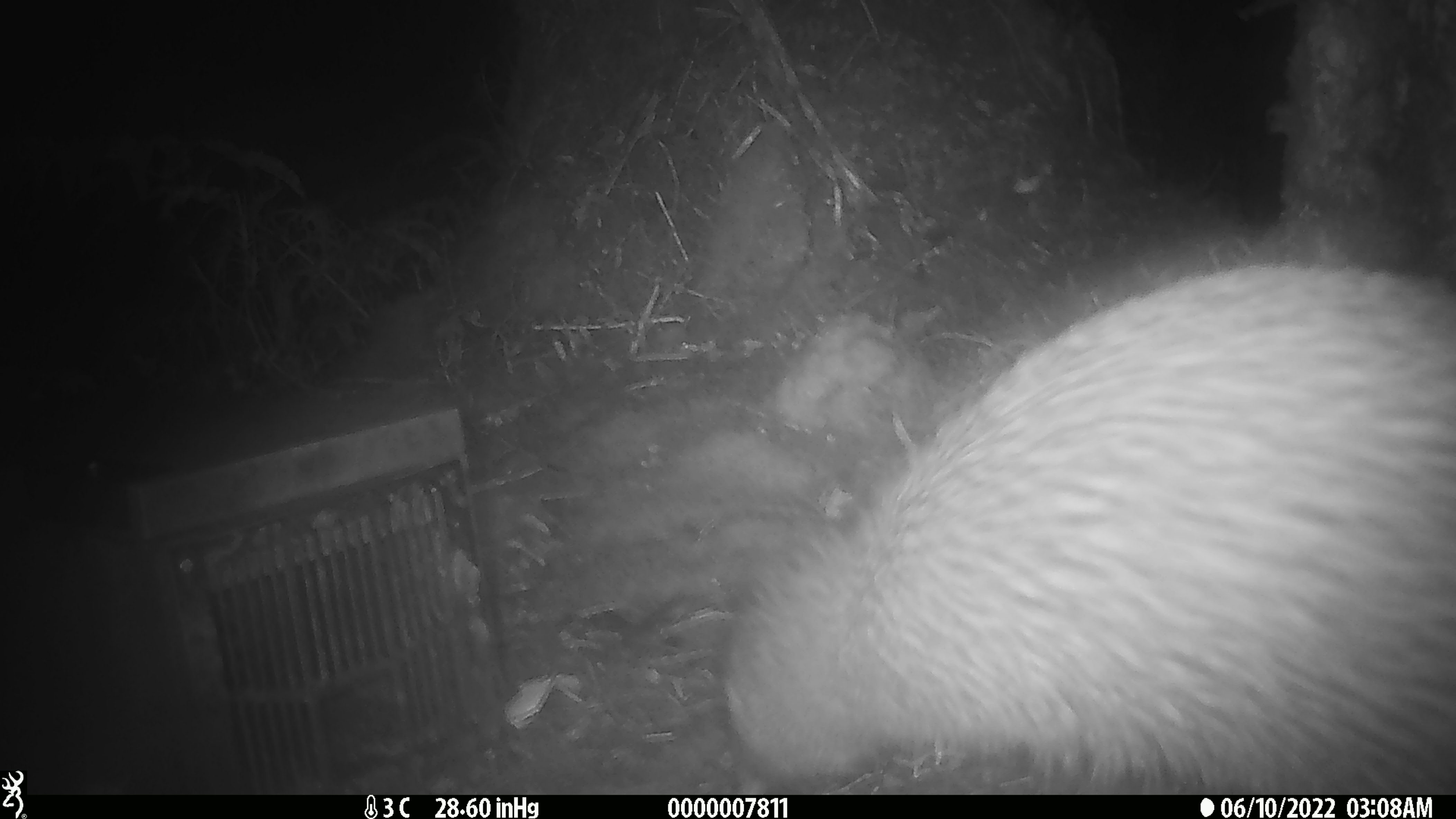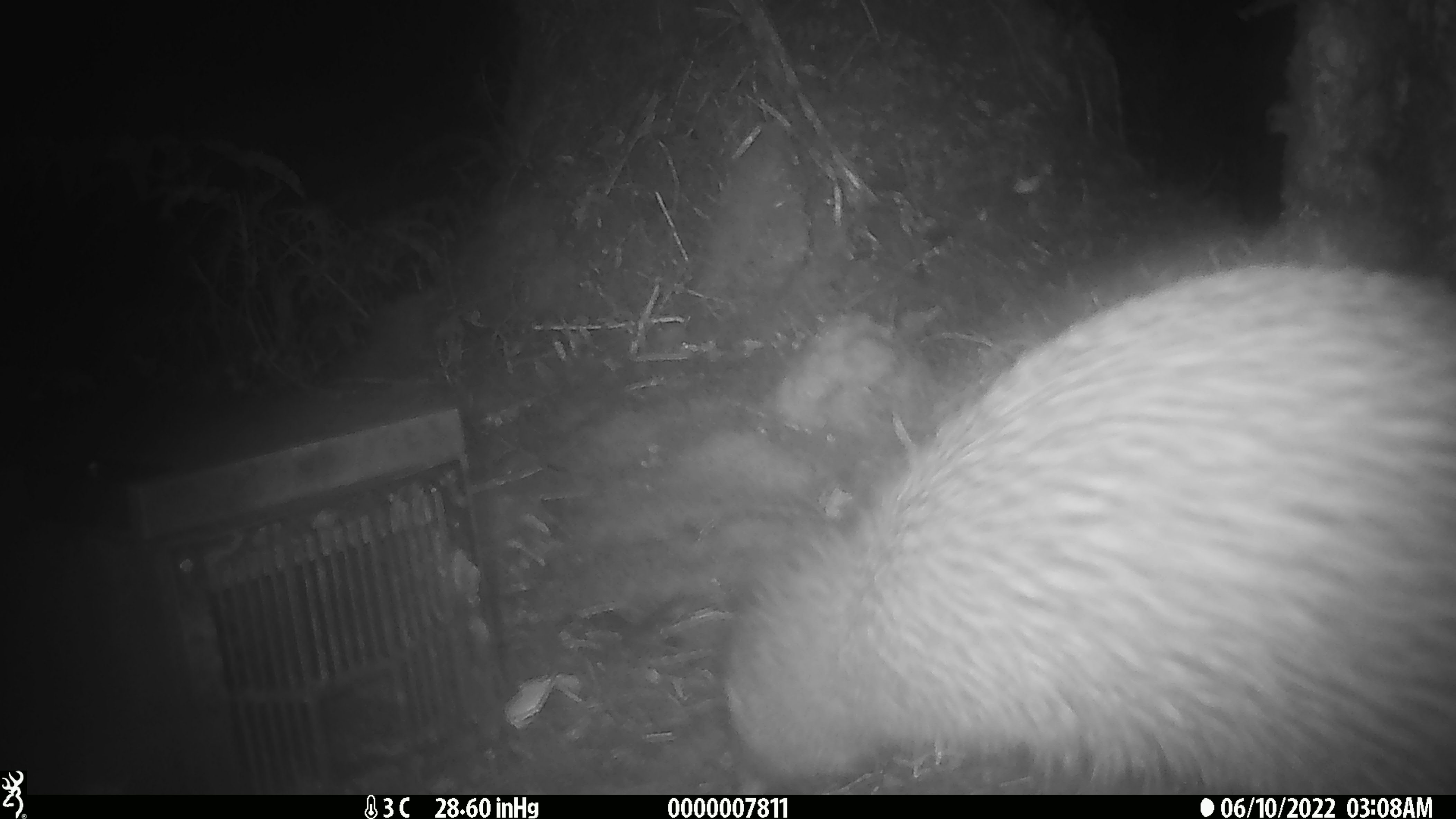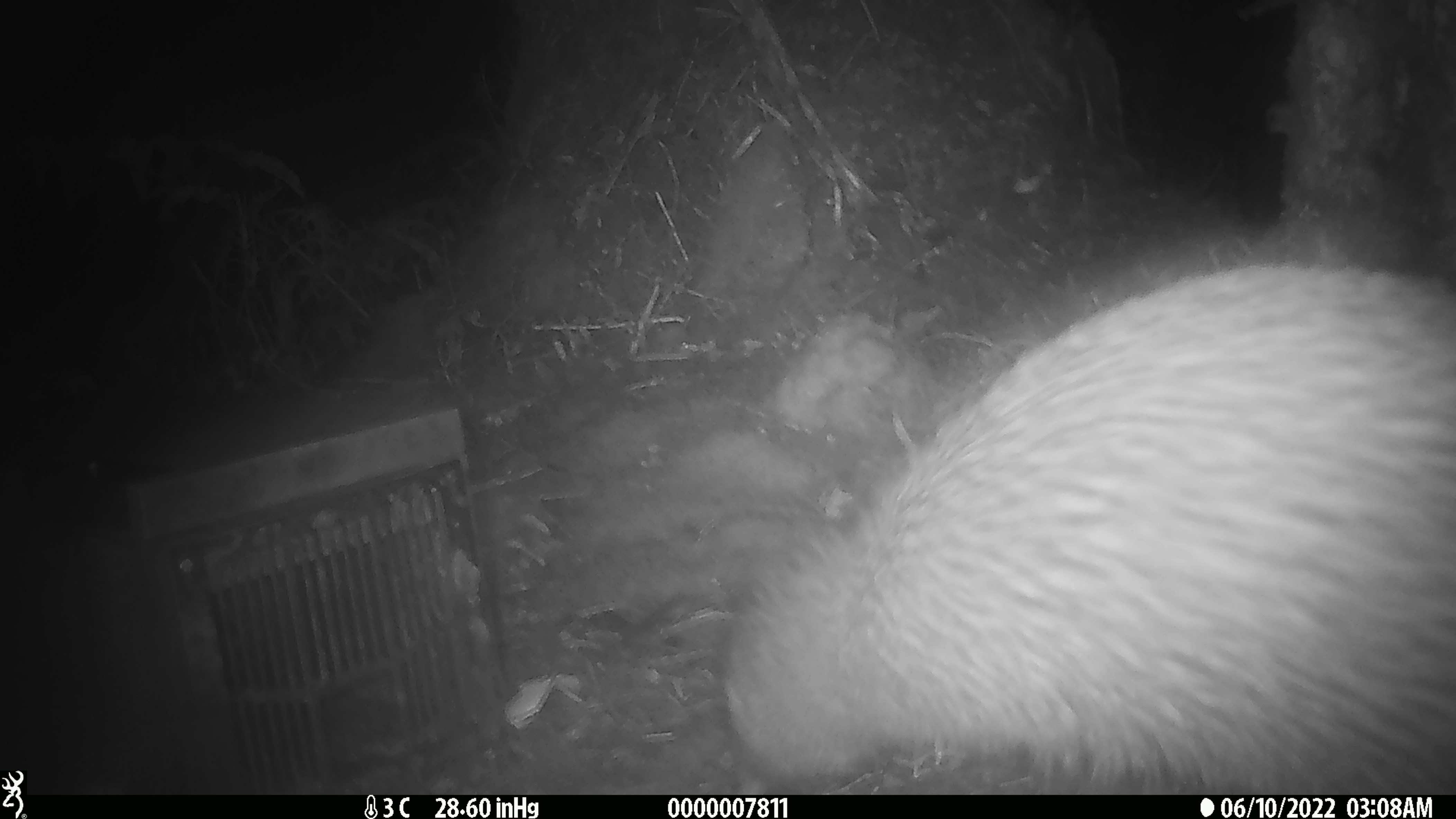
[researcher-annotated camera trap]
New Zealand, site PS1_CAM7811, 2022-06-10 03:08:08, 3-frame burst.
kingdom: Animalia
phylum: Chordata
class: Aves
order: Apterygiformes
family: Apterygidae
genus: Apteryx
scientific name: Apteryx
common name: kiwi